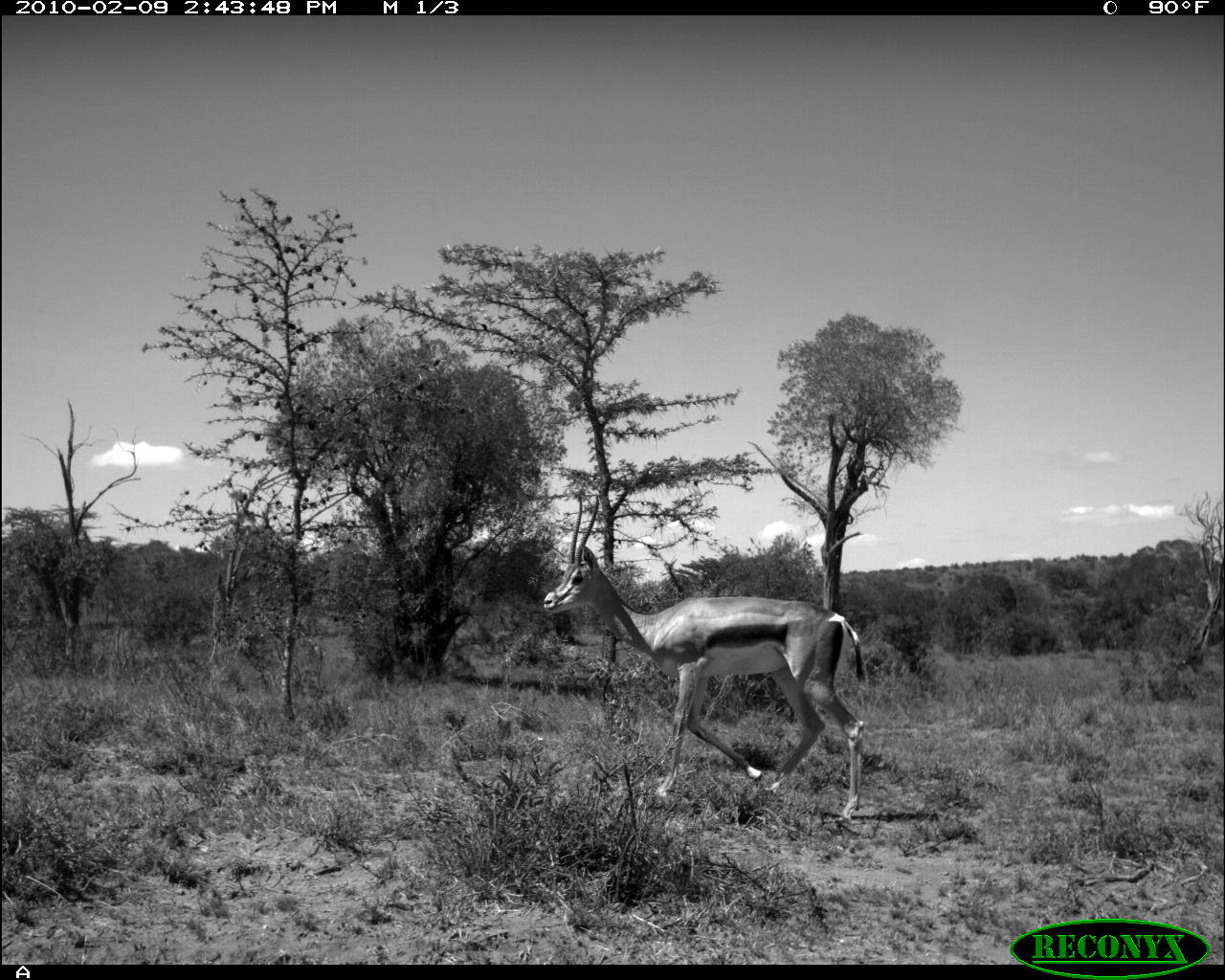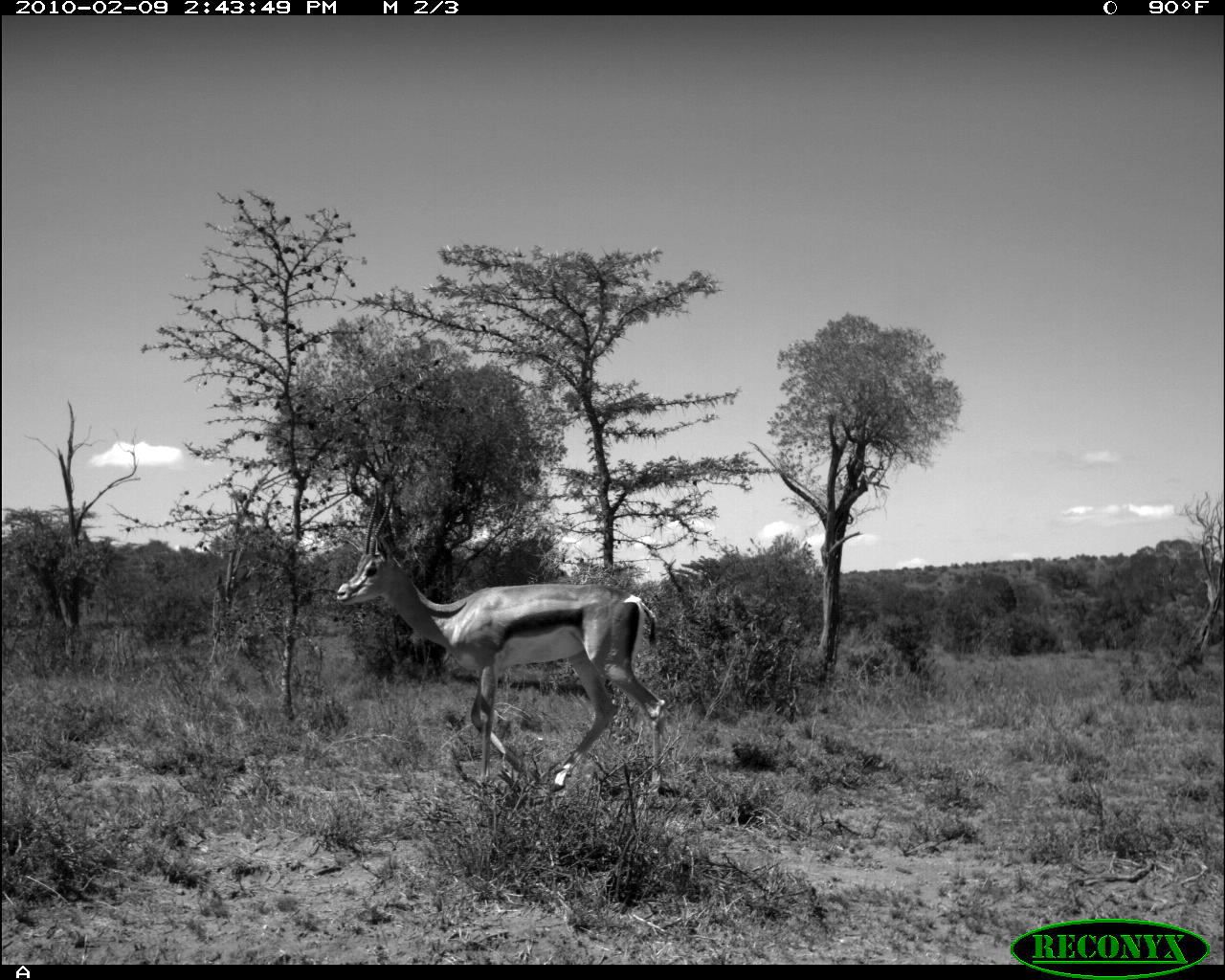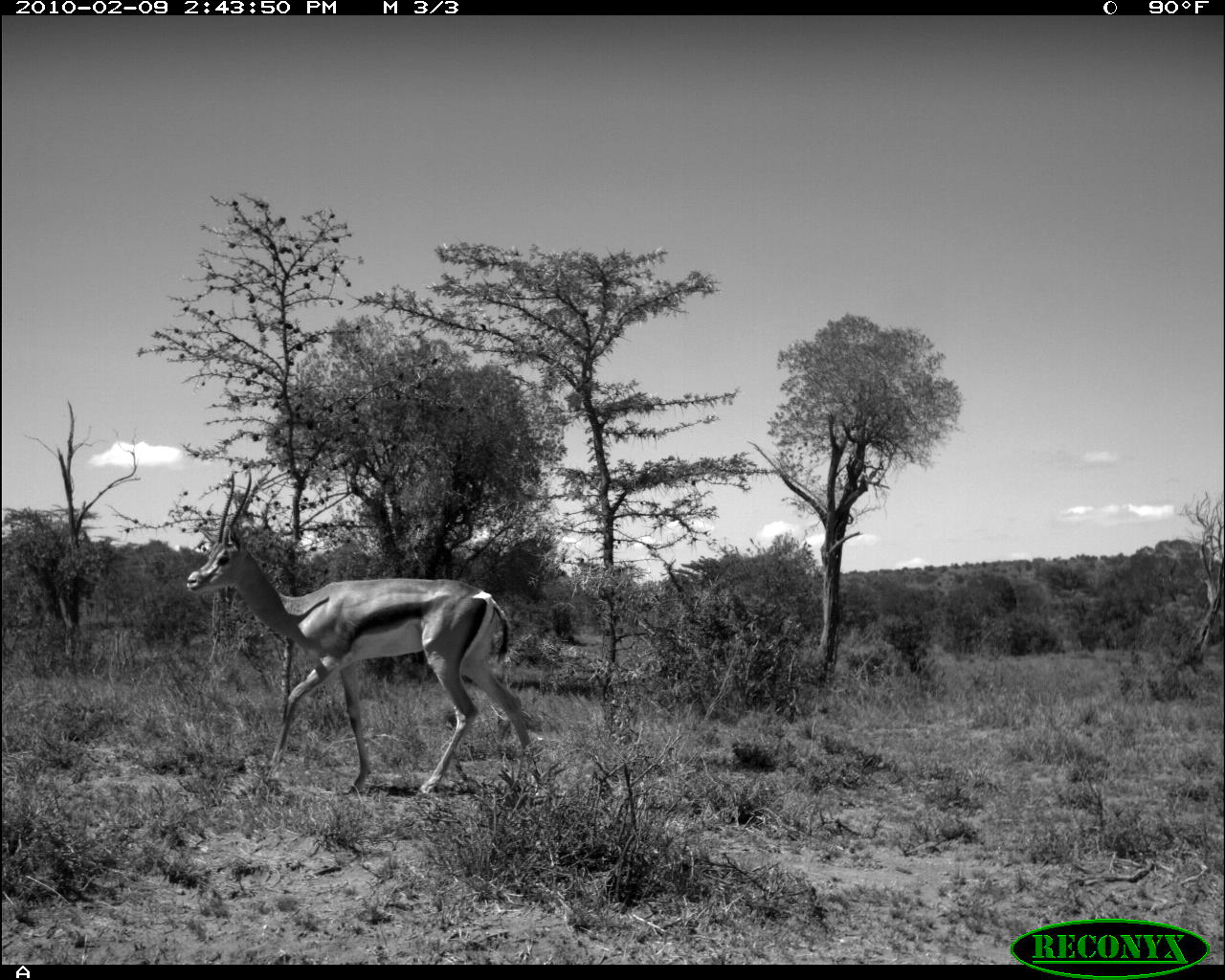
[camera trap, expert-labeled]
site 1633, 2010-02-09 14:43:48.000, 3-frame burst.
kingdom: Animalia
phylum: Chordata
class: Mammalia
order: Artiodactyla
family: Bovidae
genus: Nanger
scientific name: Nanger granti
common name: grant's gazelle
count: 1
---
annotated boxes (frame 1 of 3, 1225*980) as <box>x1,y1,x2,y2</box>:
nanger granti: <box>543,492,866,823</box>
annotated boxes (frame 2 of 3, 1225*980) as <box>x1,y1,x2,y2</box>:
nanger granti: <box>335,482,667,797</box>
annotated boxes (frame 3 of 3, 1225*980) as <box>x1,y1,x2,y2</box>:
nanger granti: <box>185,466,544,802</box>